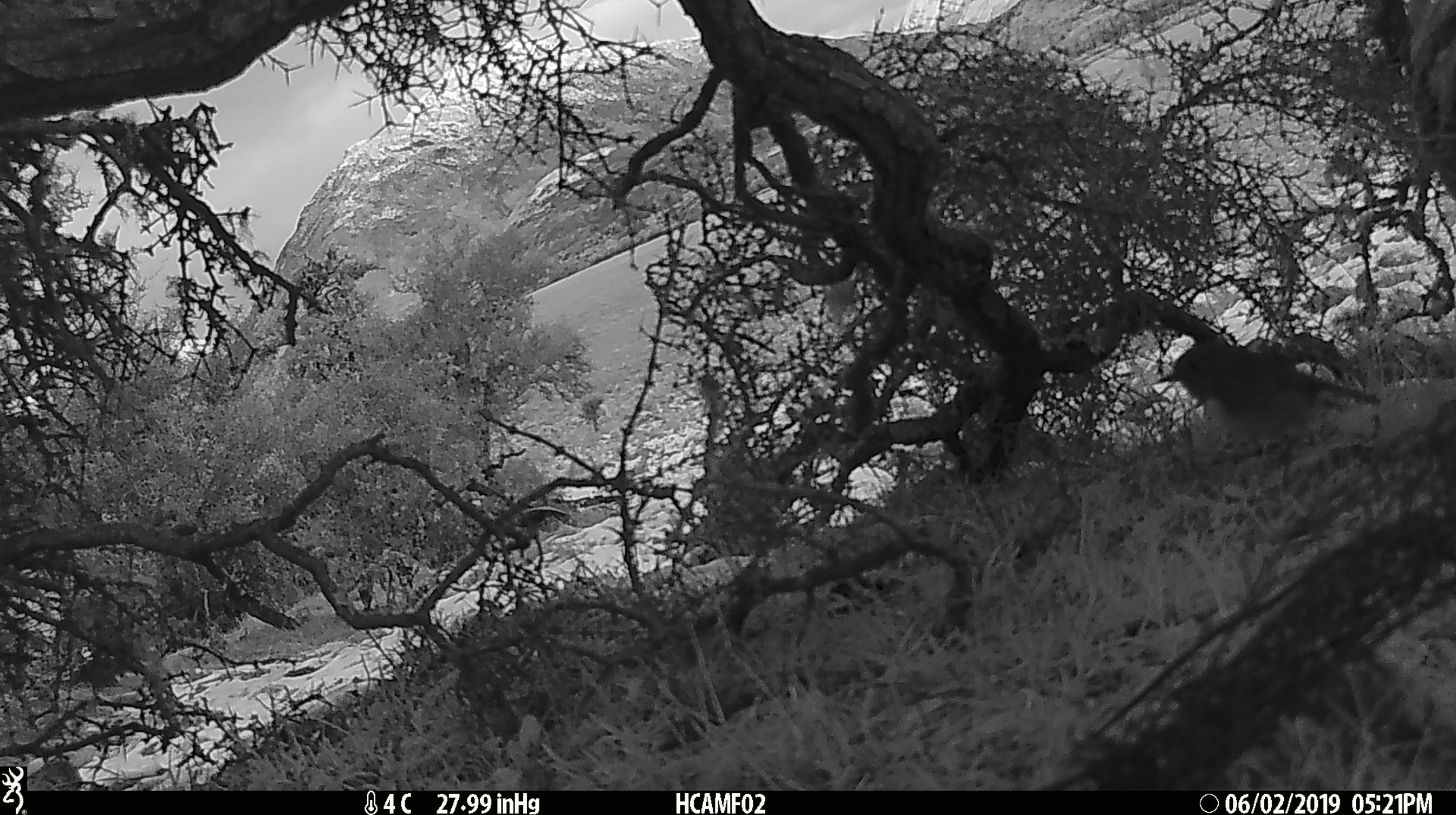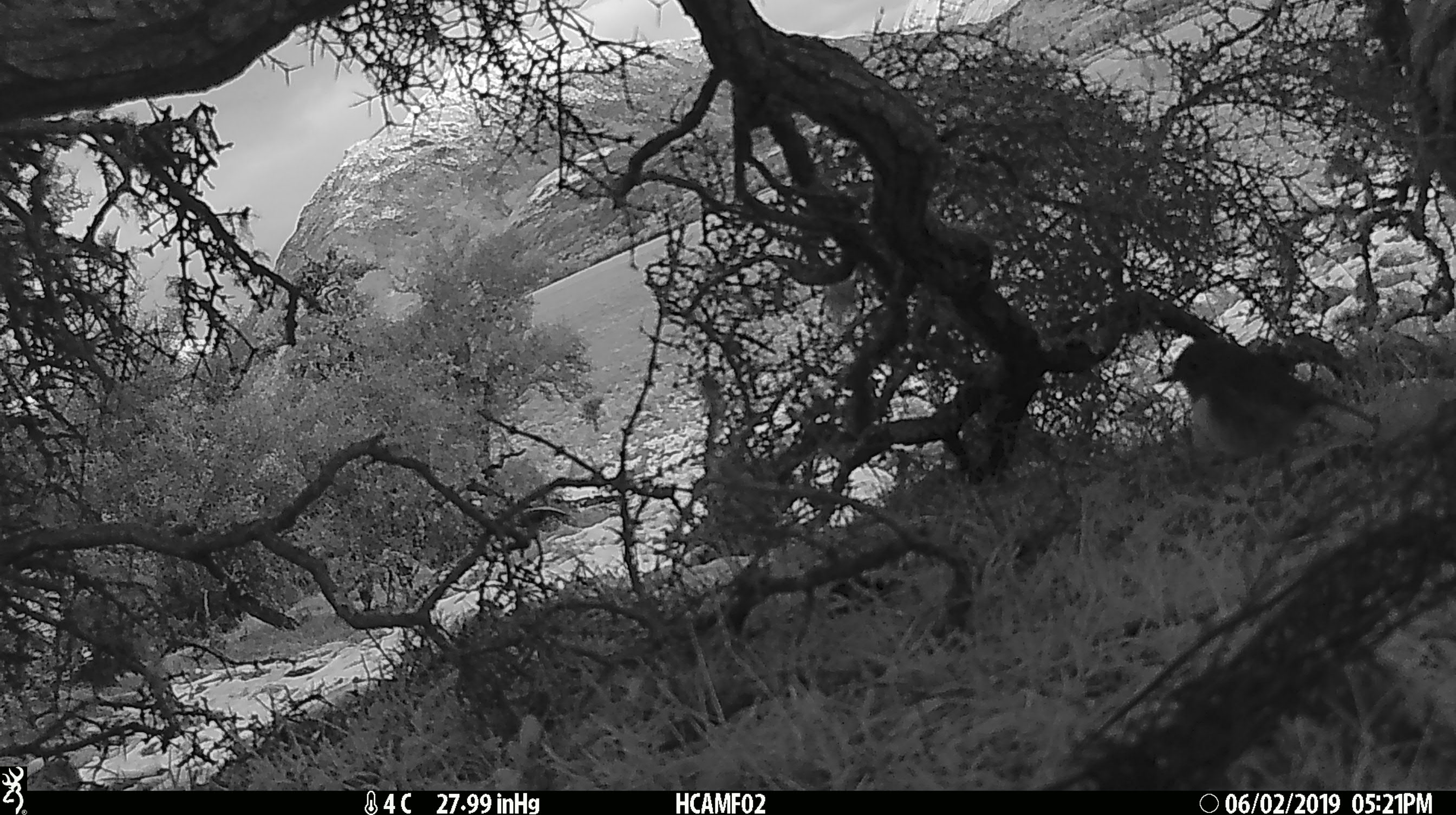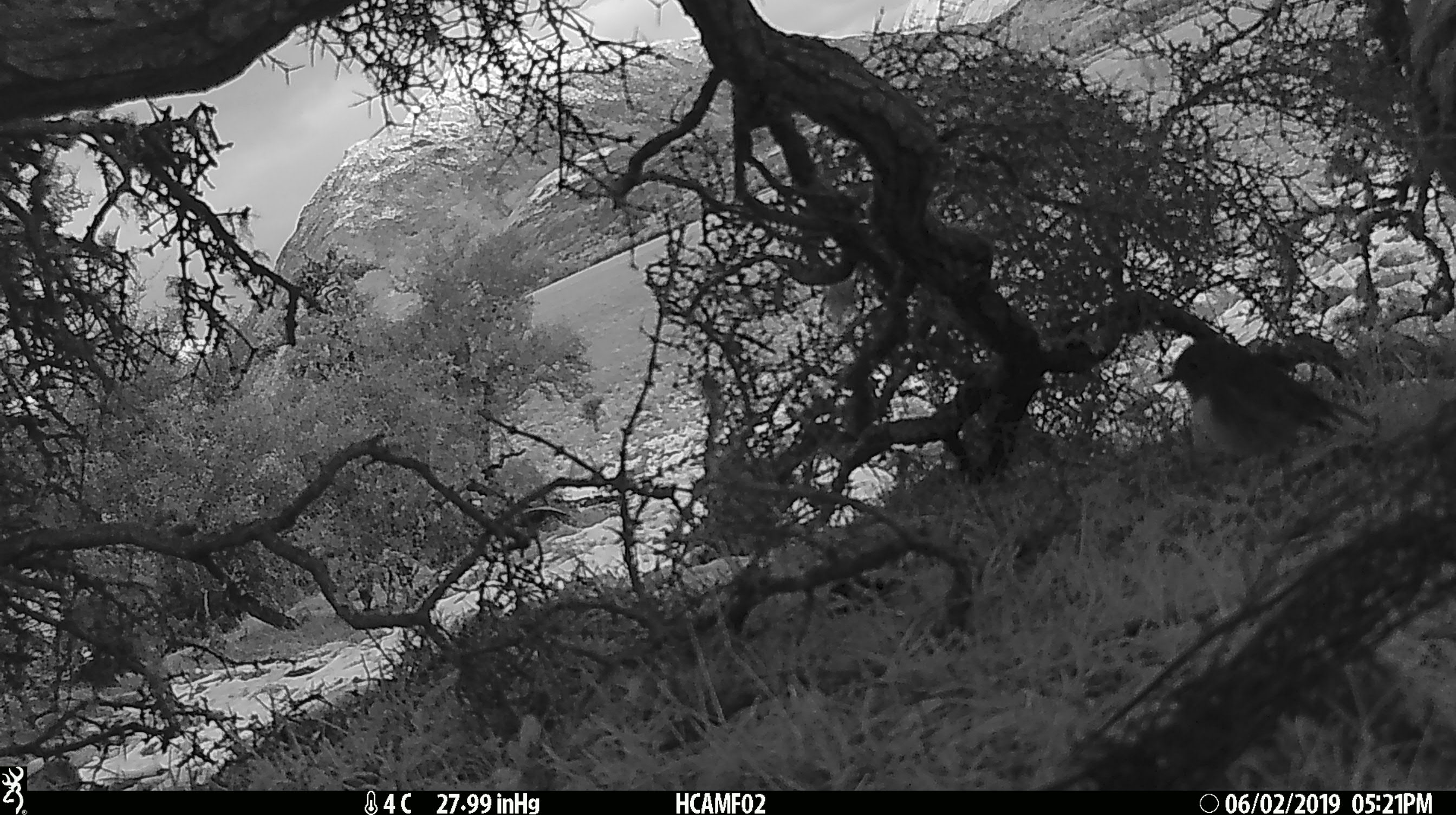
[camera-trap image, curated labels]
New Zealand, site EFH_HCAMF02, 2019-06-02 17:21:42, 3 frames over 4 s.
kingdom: Animalia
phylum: Chordata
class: Aves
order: Passeriformes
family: Petroicidae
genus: Petroica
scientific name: Petroica australis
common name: new zealand robin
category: robin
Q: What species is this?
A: Robin (new zealand robin) (Petroica australis).